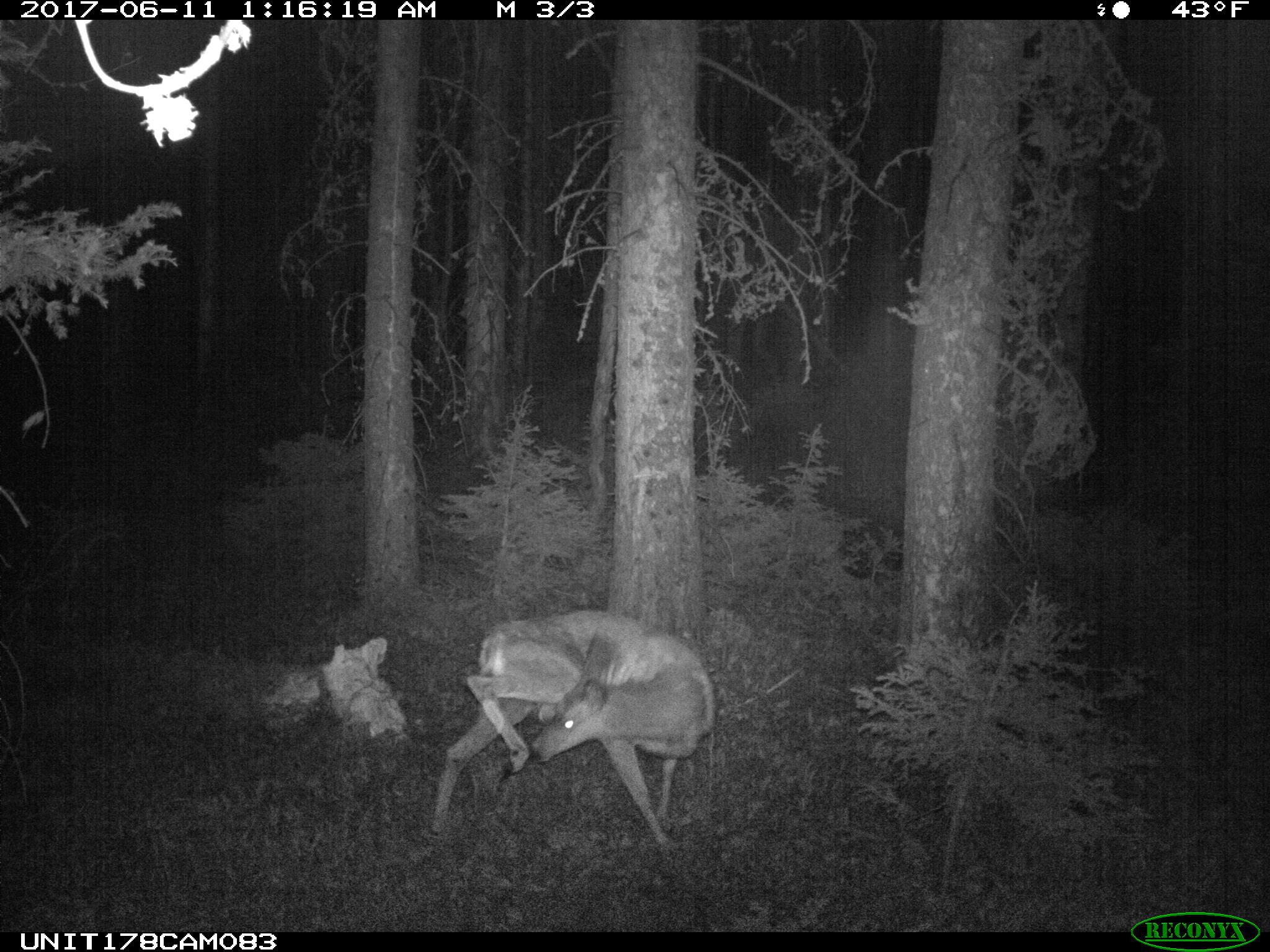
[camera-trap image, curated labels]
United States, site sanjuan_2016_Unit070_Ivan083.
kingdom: Animalia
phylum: Chordata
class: Mammalia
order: Artiodactyla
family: Cervidae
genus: Odocoileus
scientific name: Odocoileus hemionus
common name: mule deer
Odocoileus hemionus (mule deer).